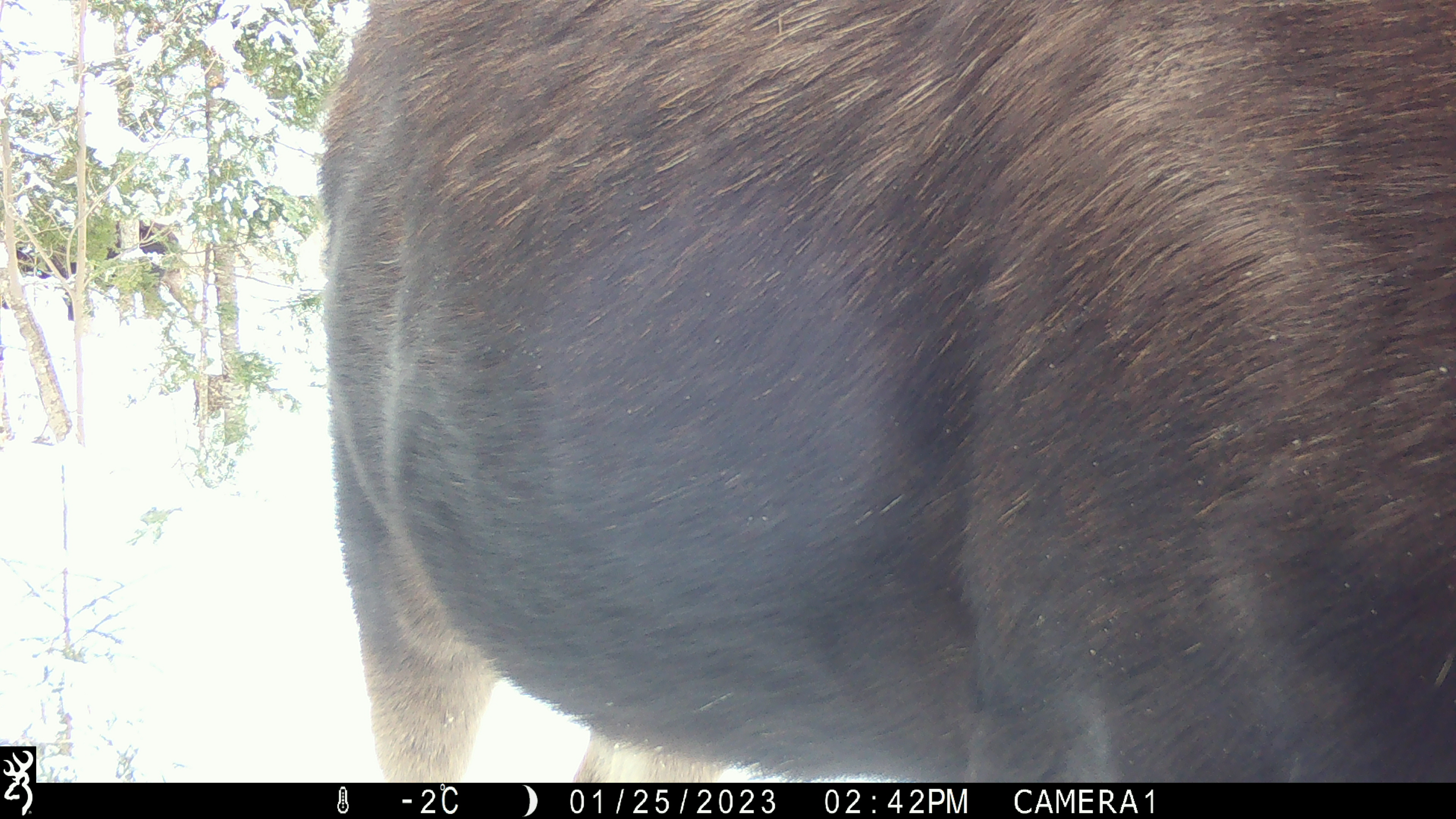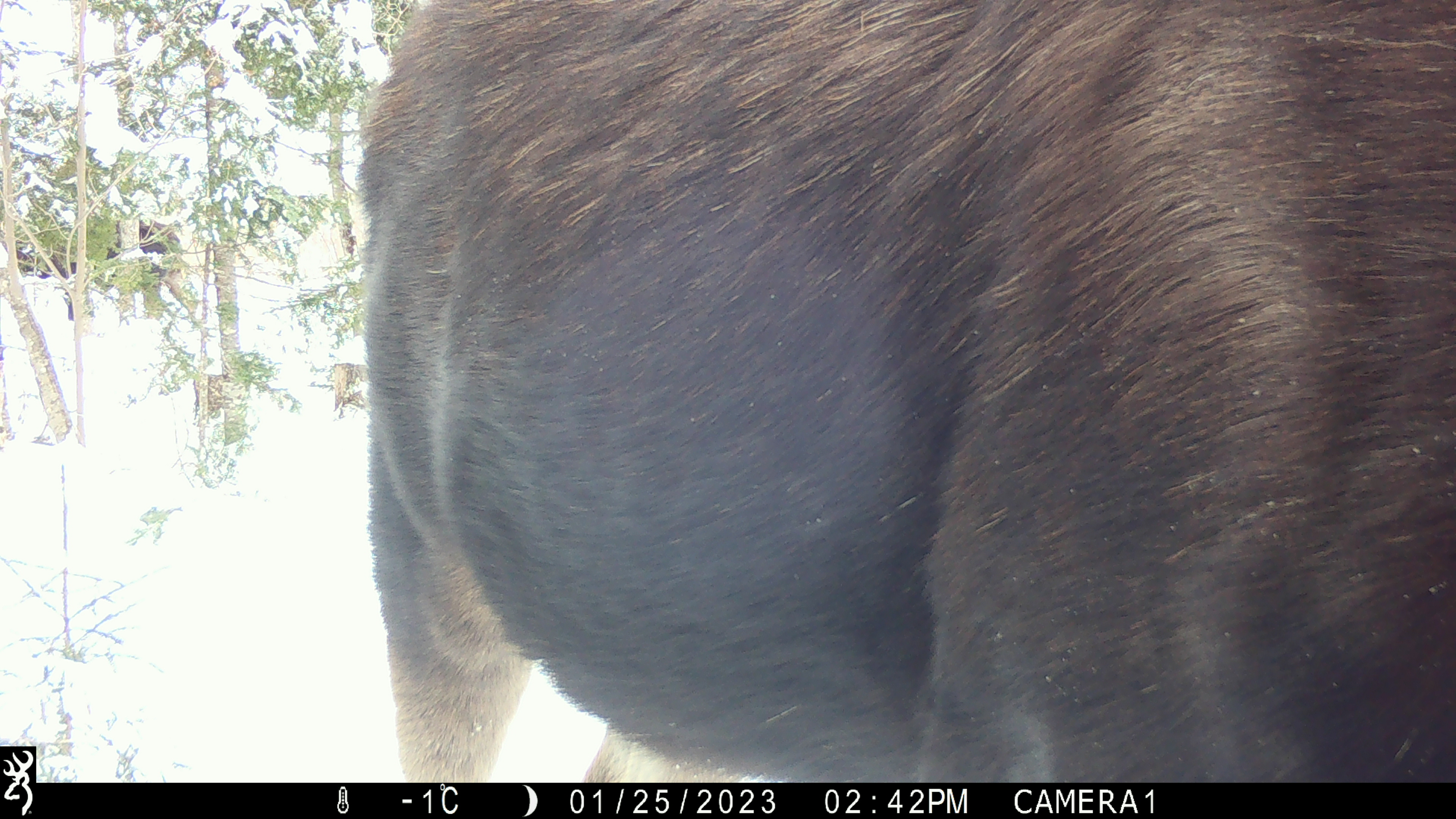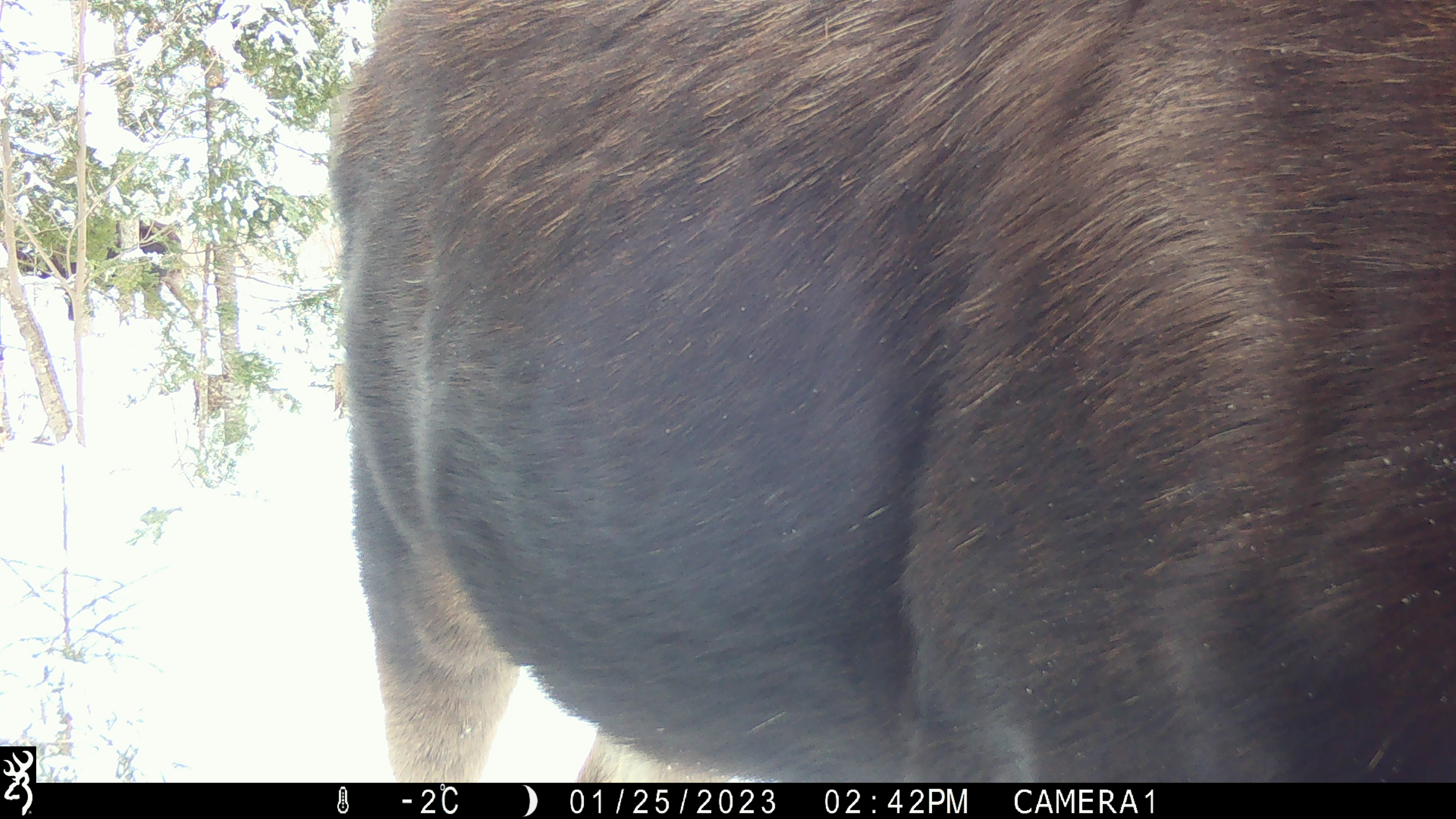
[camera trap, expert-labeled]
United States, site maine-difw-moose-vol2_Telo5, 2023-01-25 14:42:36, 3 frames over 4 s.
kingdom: Animalia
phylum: Chordata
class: Mammalia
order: Artiodactyla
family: Cervidae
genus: Alces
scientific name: Alces alces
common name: moose